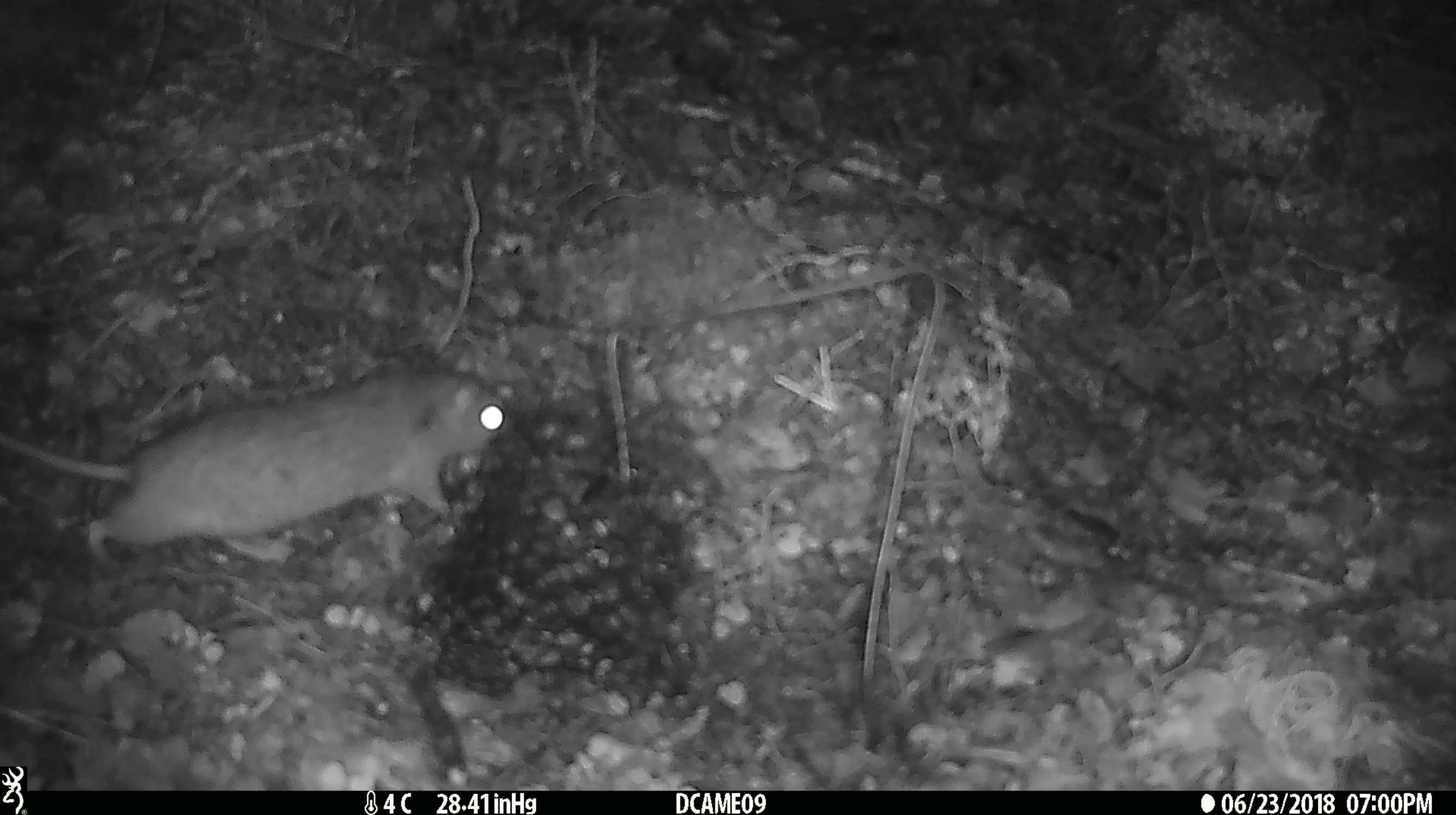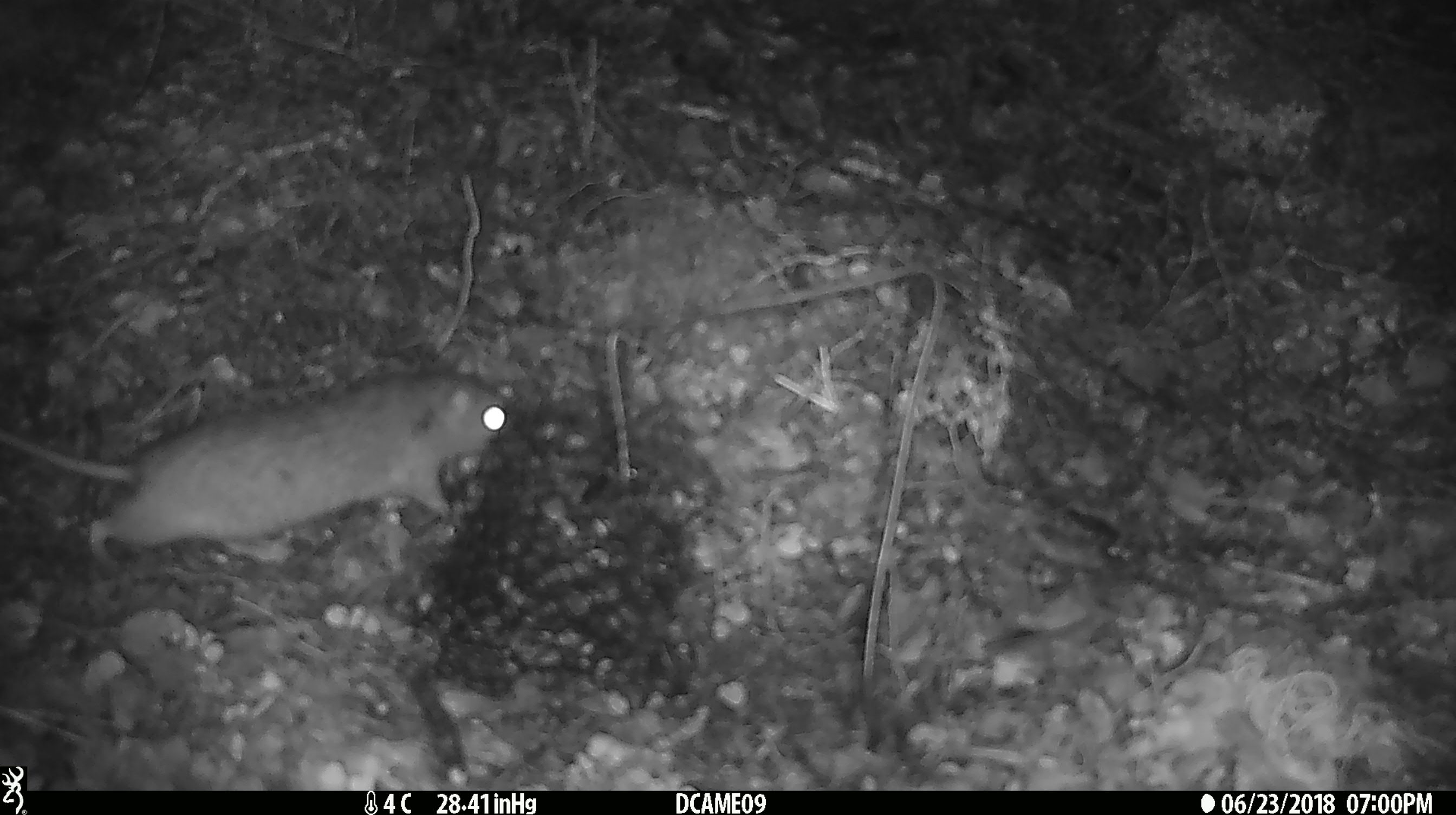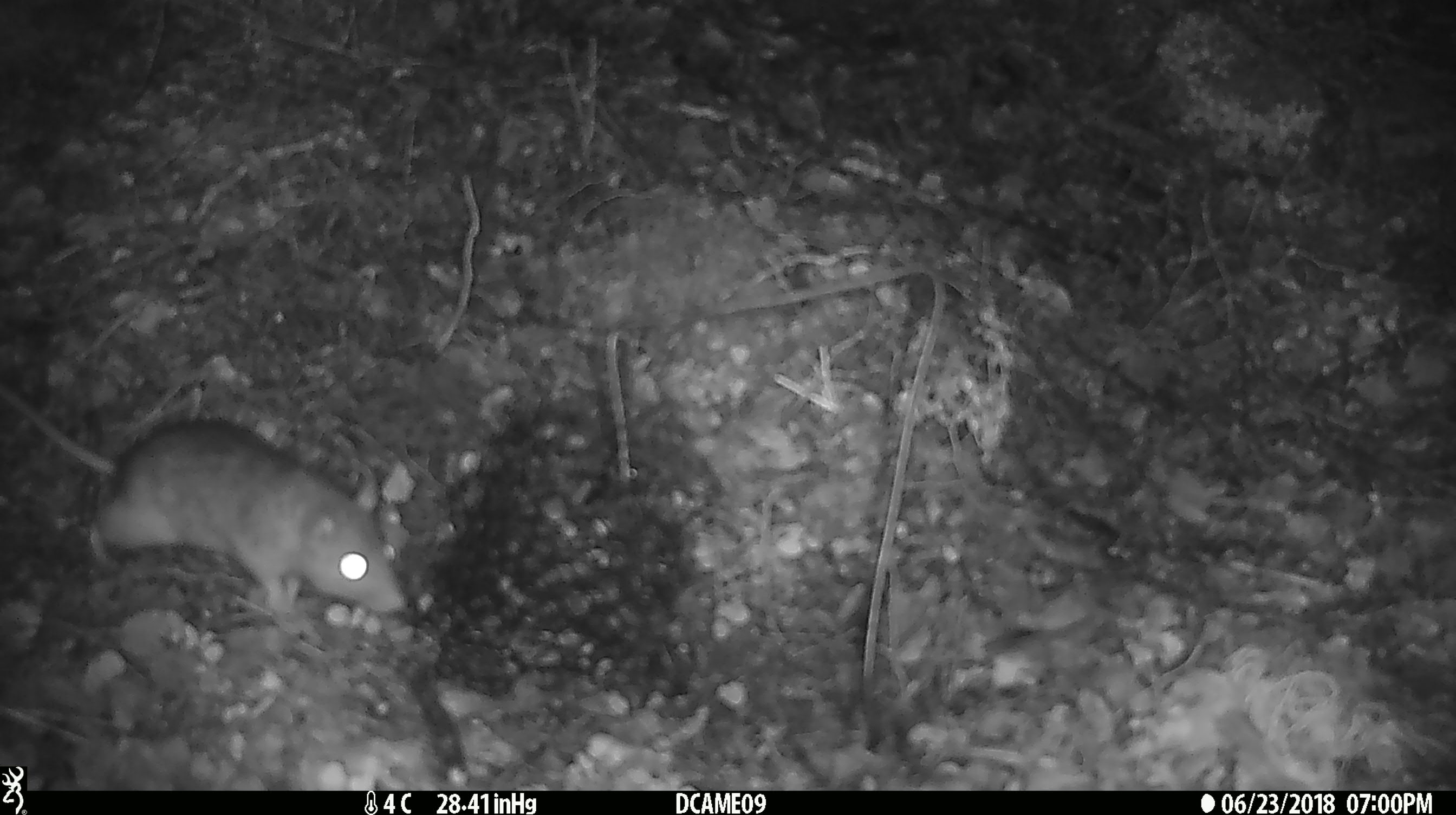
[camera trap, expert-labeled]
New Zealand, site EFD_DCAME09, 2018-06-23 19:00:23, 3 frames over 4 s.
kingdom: Animalia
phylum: Chordata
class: Mammalia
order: Rodentia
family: Muridae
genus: Rattus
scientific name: Rattus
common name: rat